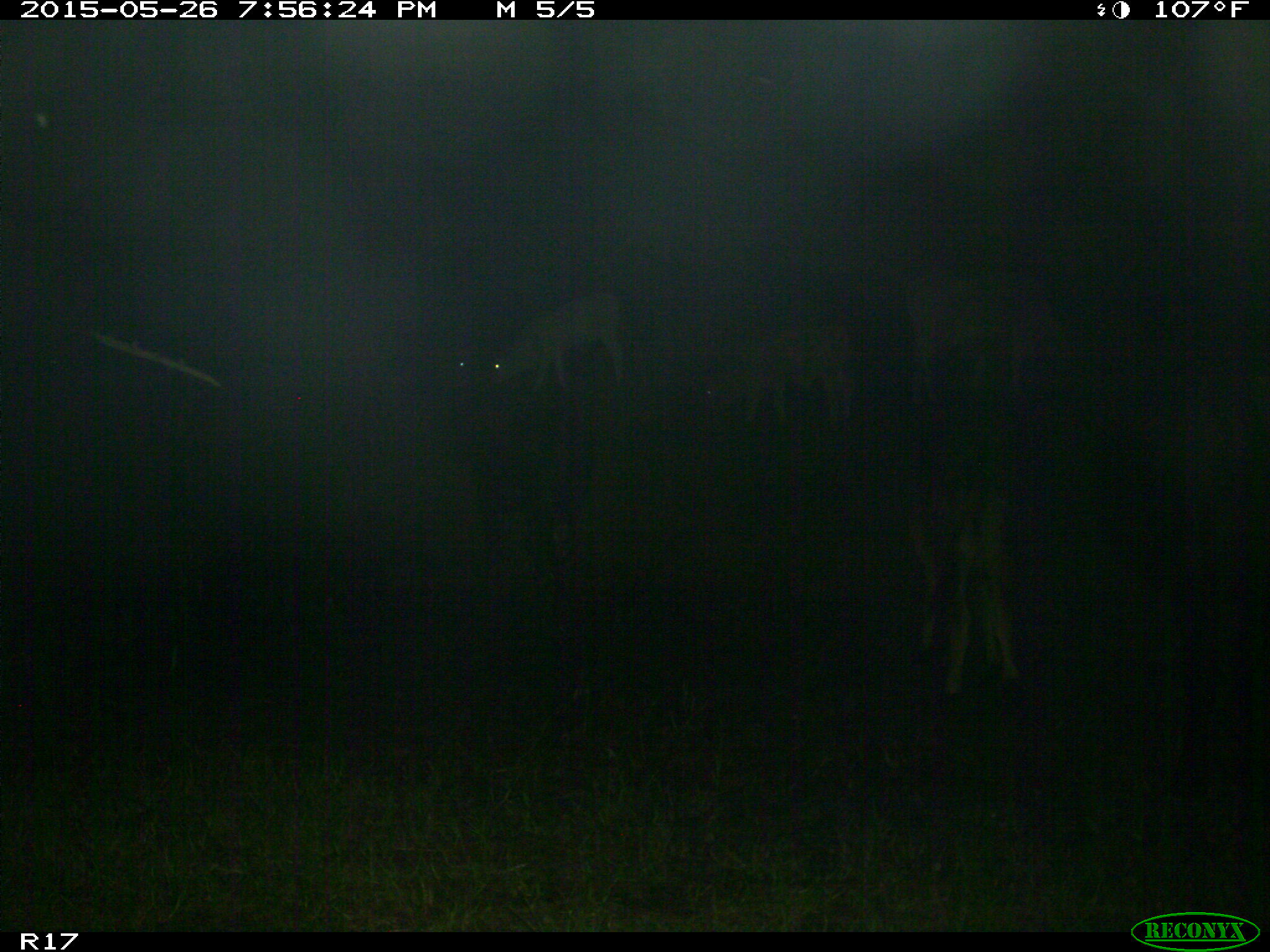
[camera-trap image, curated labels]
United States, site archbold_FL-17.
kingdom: Animalia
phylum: Chordata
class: Mammalia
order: Artiodactyla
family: Bovidae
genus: Bos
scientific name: Bos taurus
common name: domestic cow